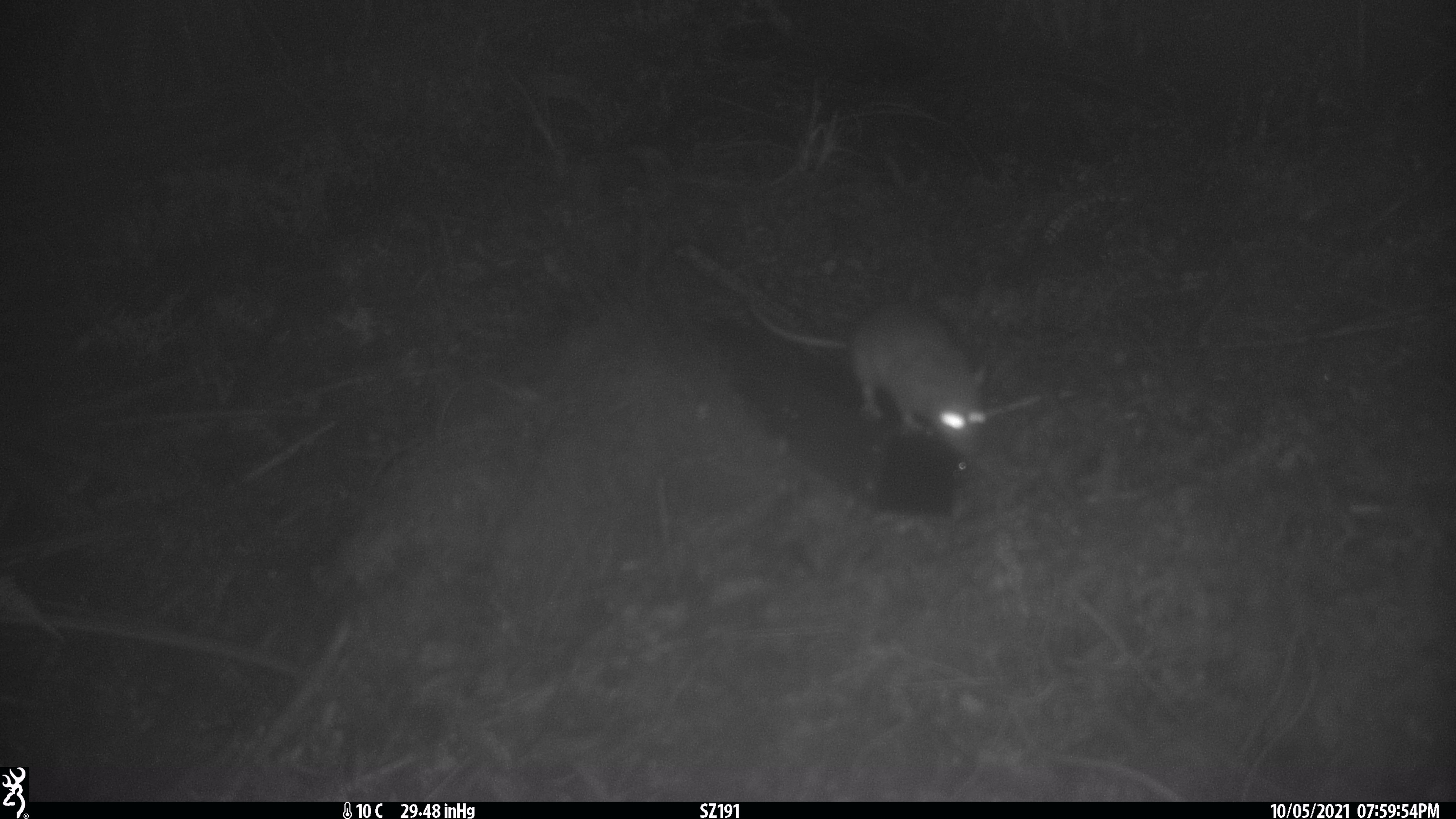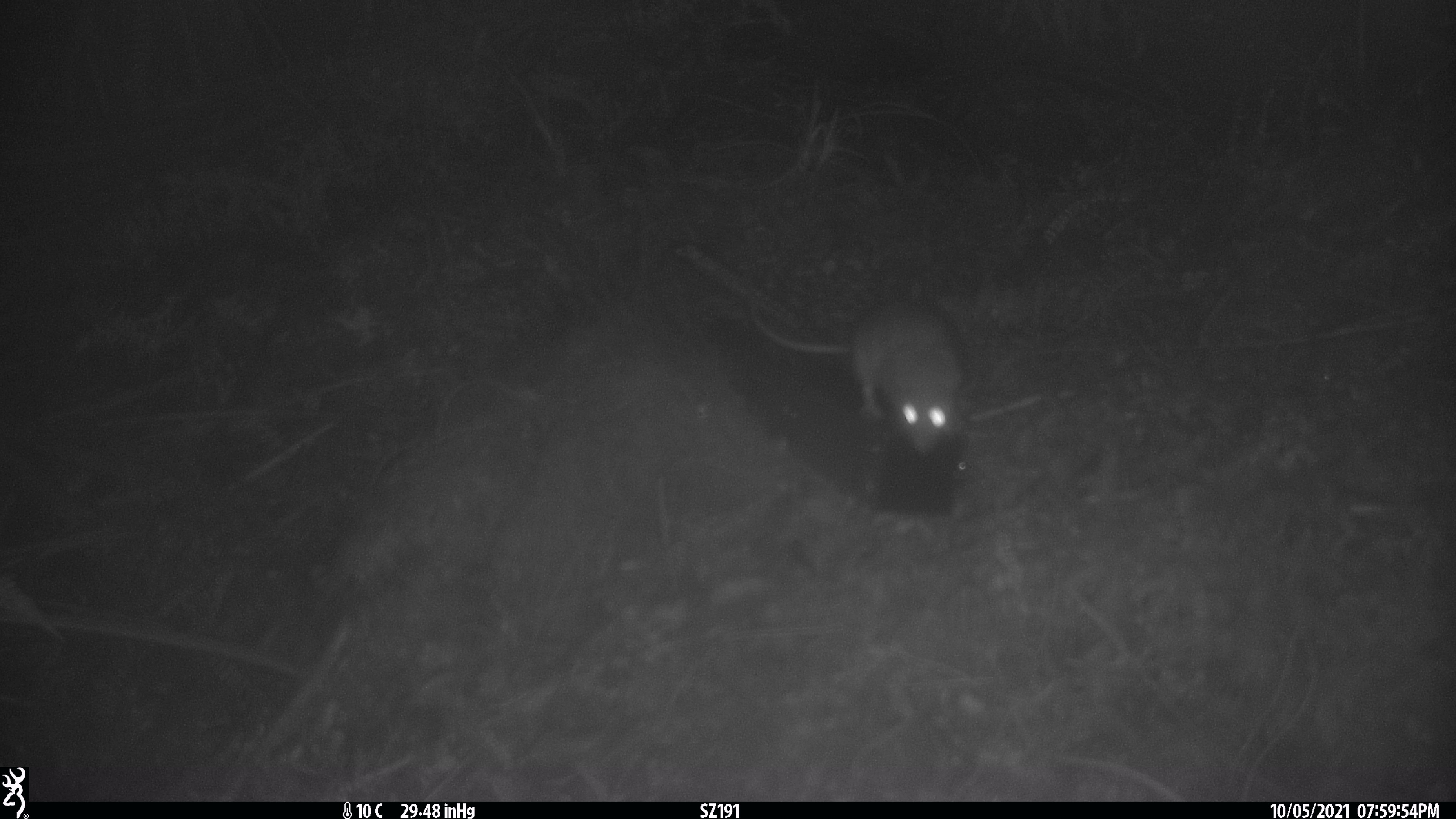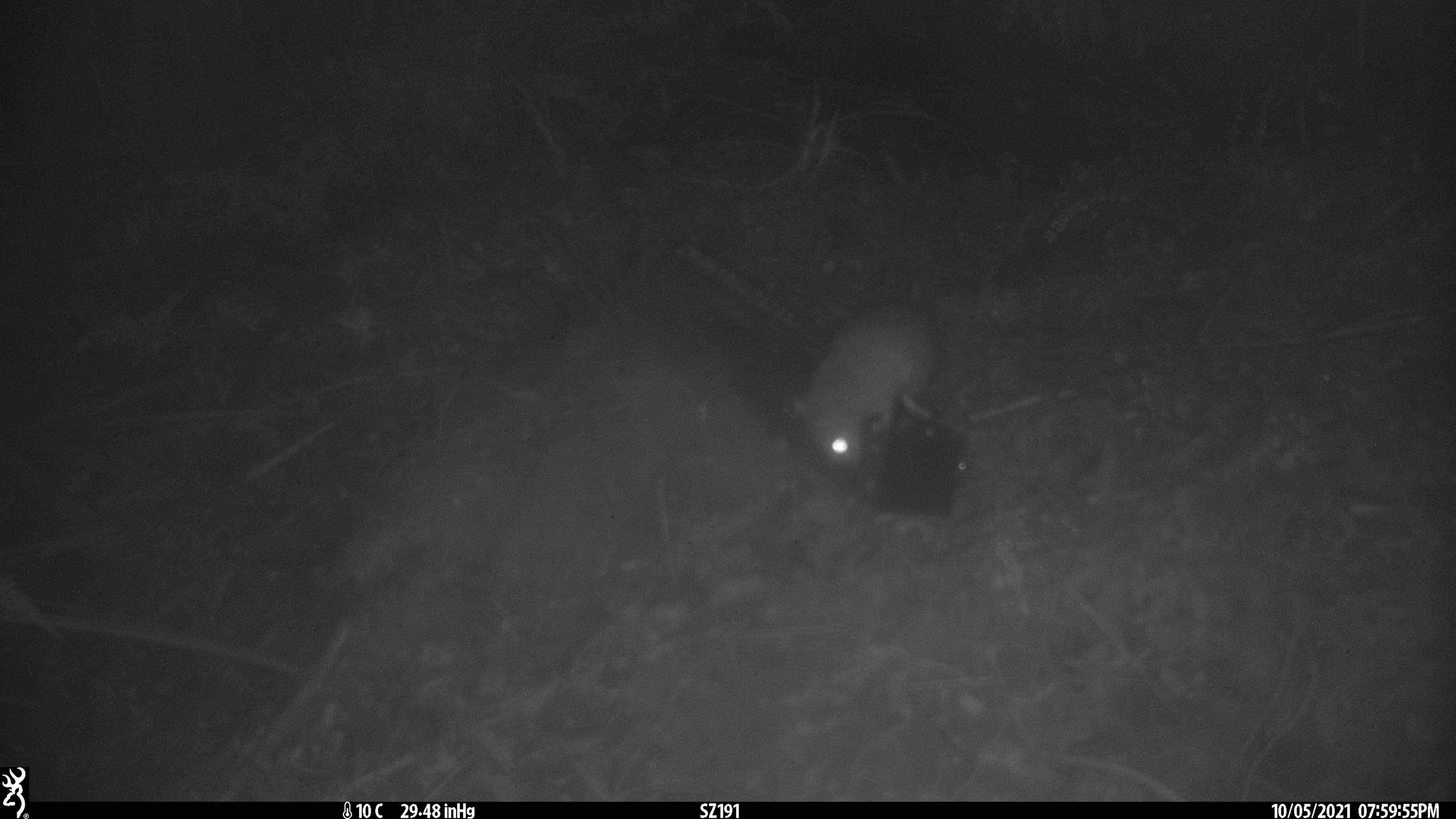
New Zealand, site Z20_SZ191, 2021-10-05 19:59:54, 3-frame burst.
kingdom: Animalia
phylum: Chordata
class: Mammalia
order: Rodentia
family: Muridae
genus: Rattus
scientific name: Rattus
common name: rat